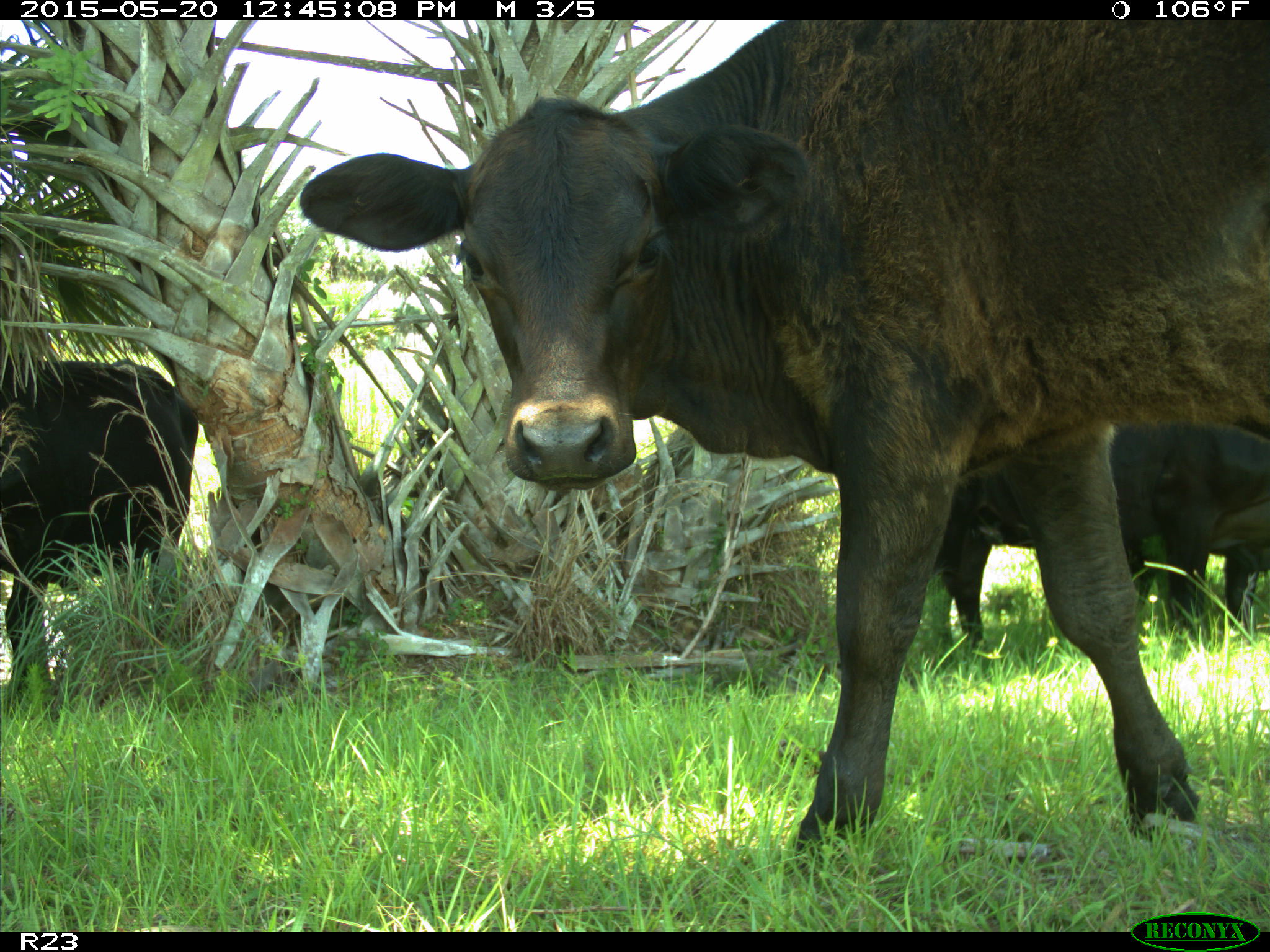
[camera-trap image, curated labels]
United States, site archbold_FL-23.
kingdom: Animalia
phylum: Chordata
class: Mammalia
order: Artiodactyla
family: Bovidae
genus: Bos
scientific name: Bos taurus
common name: domestic cow